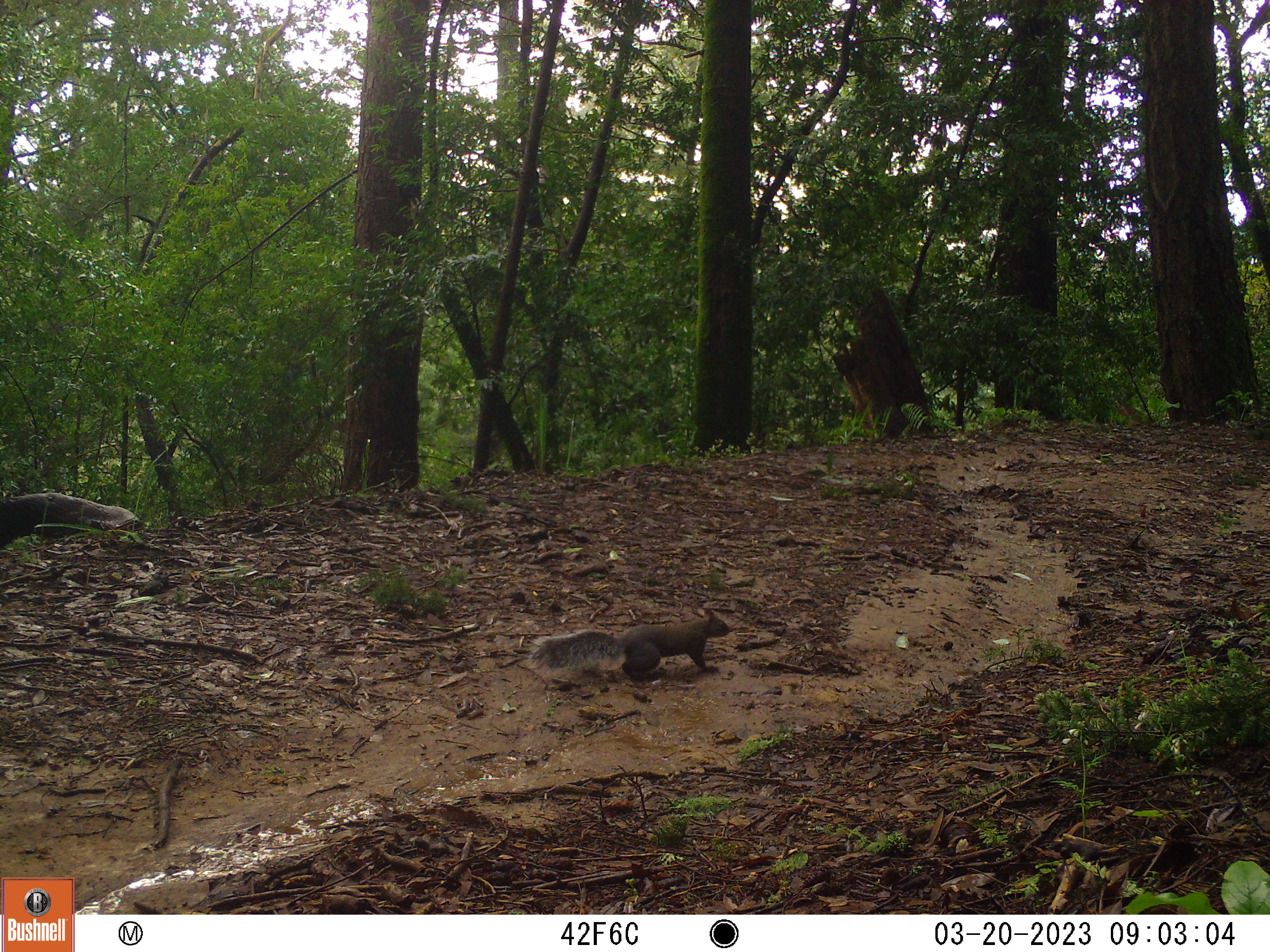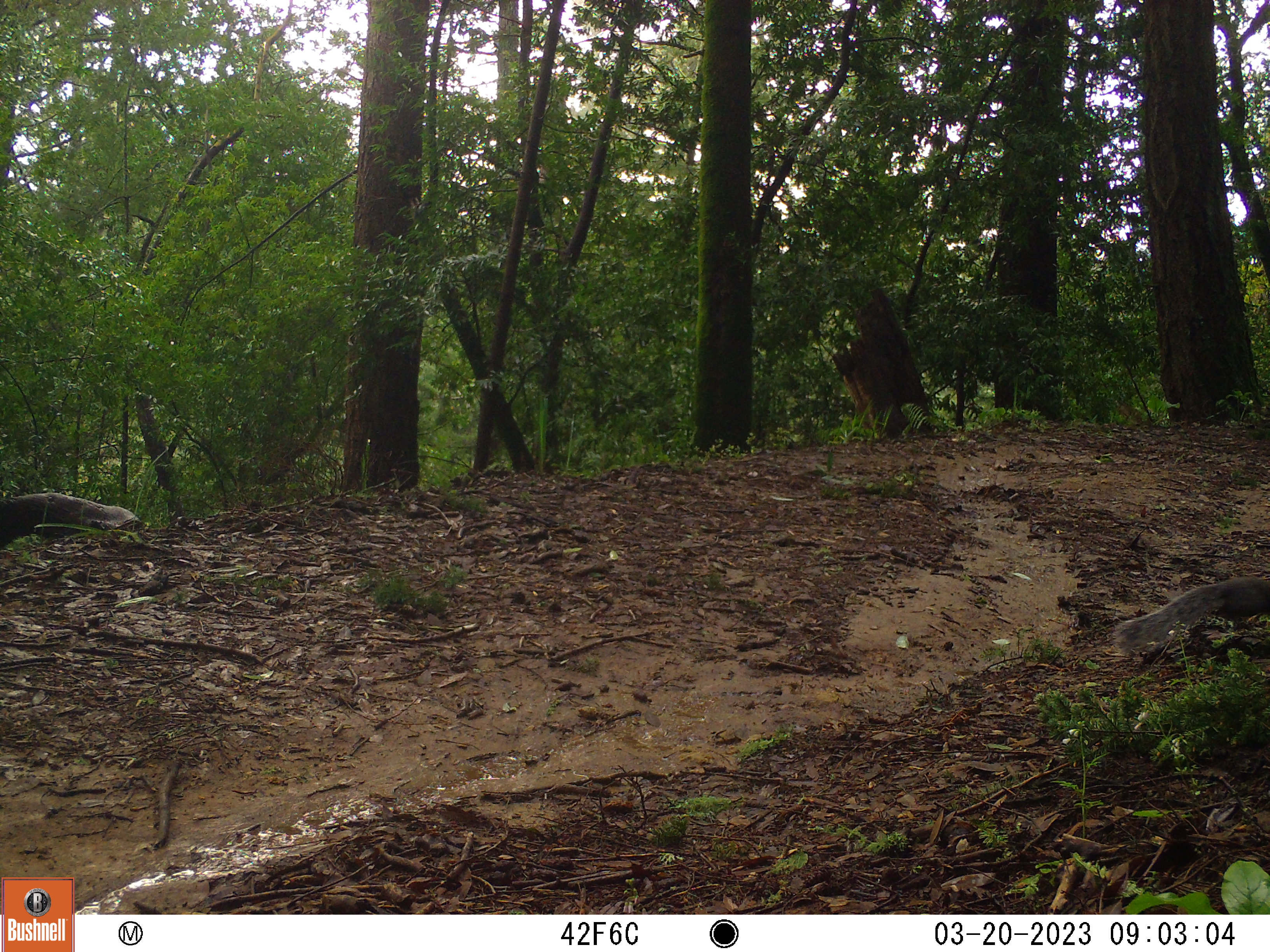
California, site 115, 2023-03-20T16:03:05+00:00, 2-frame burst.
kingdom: Animalia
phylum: Chordata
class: Mammalia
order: Rodentia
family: Sciuridae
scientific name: Sciuridae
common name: squirrel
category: unknown squirrel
Unknown squirrel (squirrel) (Sciuridae).